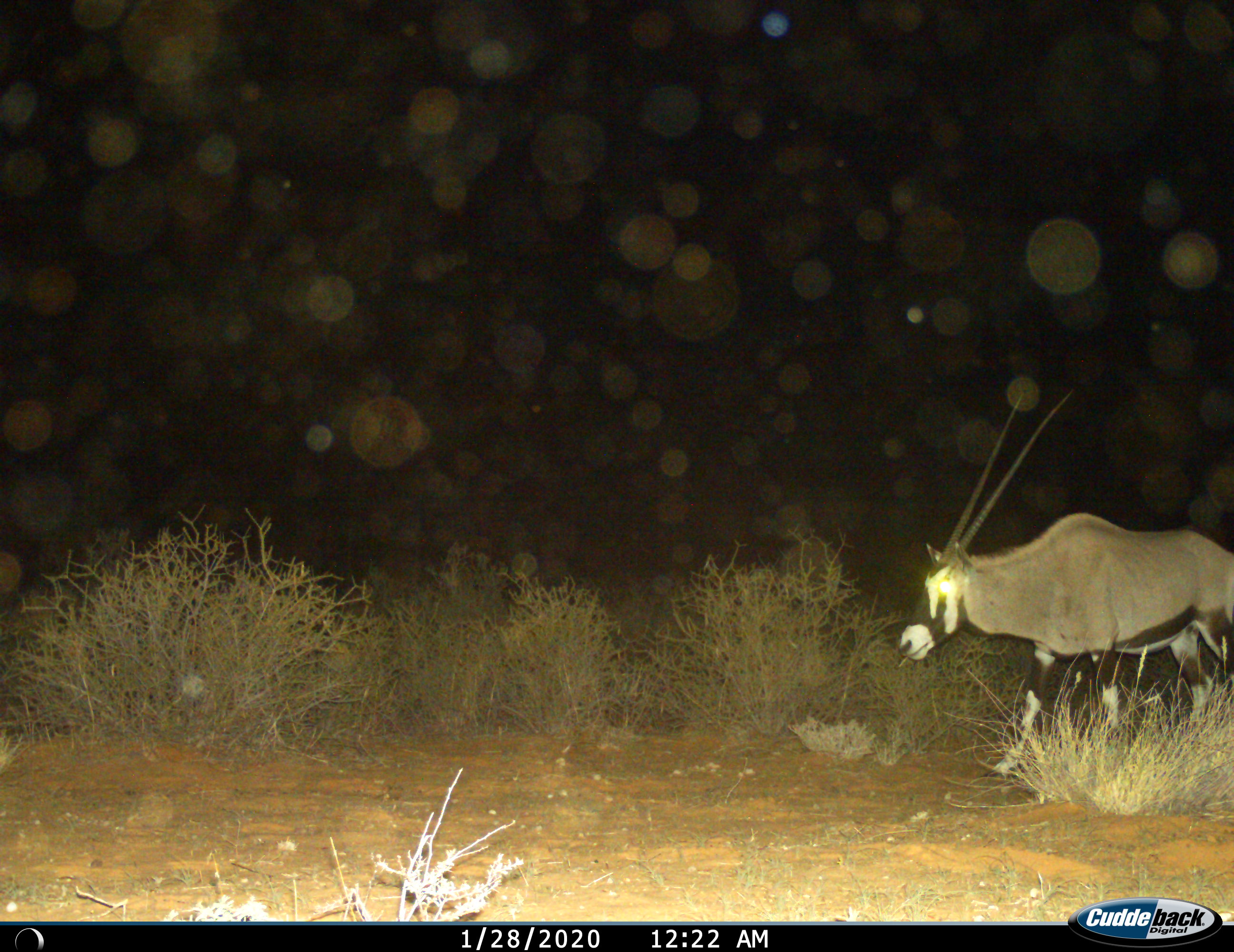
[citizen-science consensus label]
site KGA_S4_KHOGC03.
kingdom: Animalia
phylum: Chordata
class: Mammalia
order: Artiodactyla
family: Bovidae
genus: Oryx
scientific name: Oryx gazella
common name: gemsbok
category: oryx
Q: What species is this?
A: Oryx (gemsbok) (Oryx gazella).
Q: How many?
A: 1.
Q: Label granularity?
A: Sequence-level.